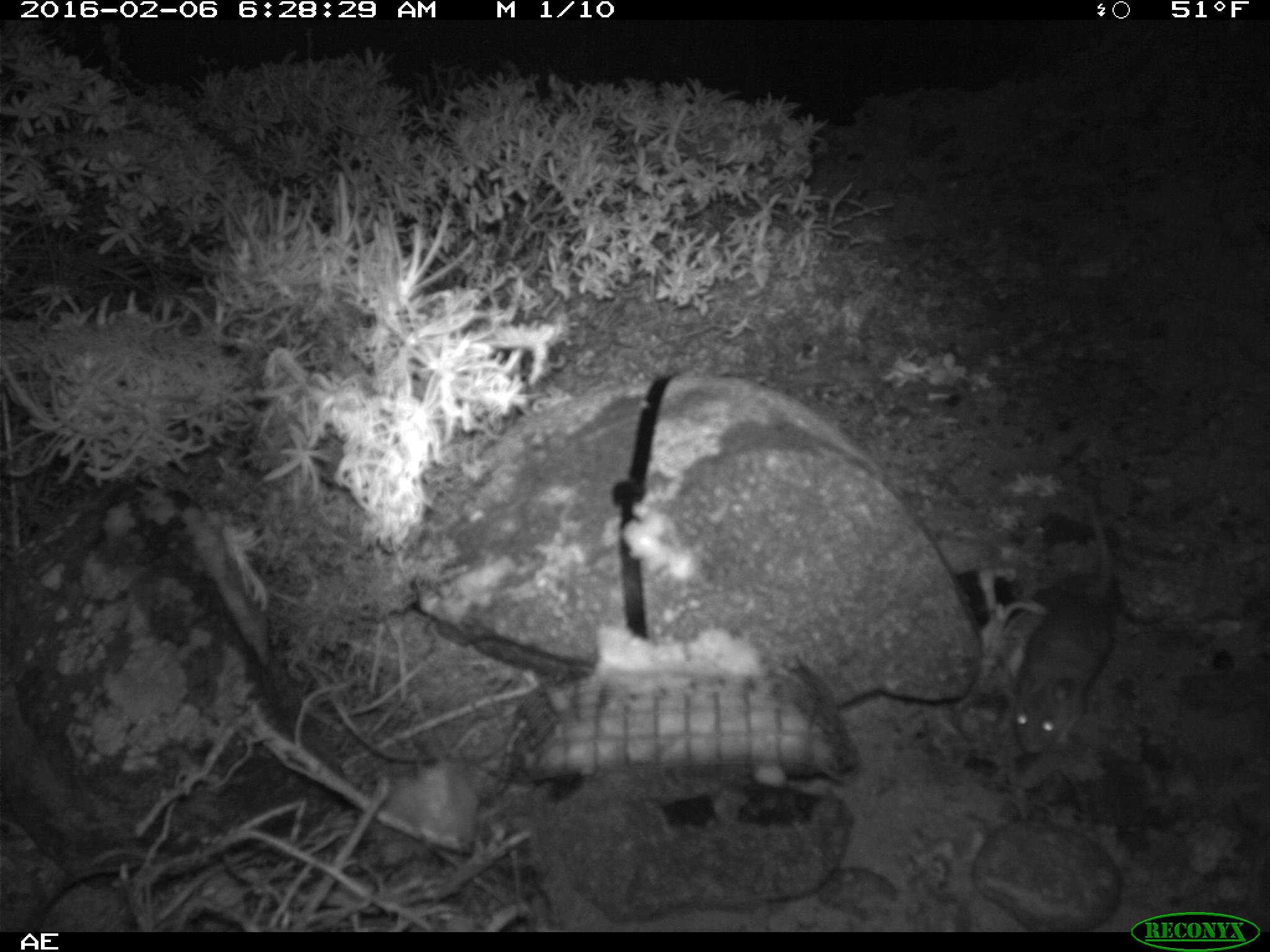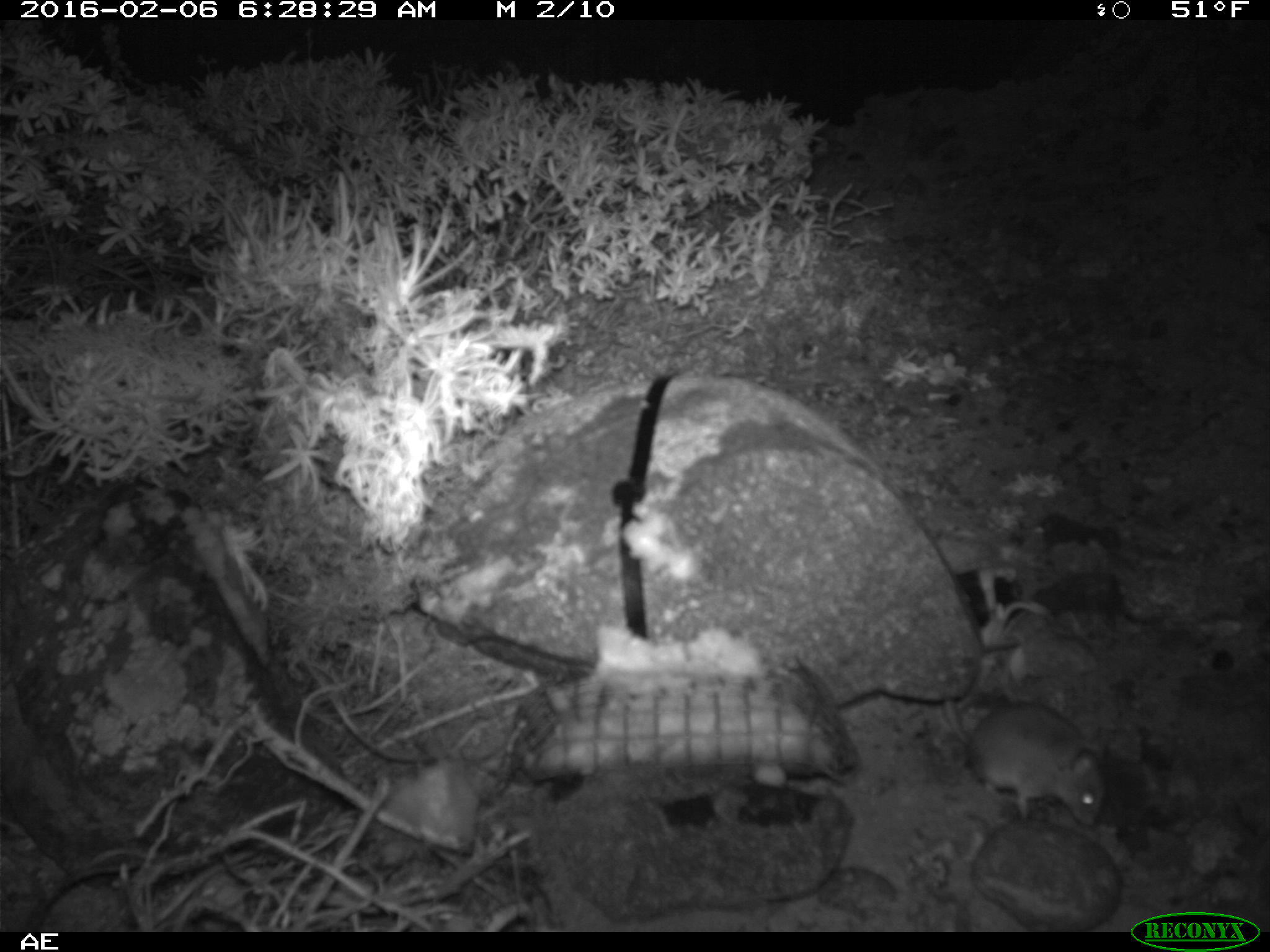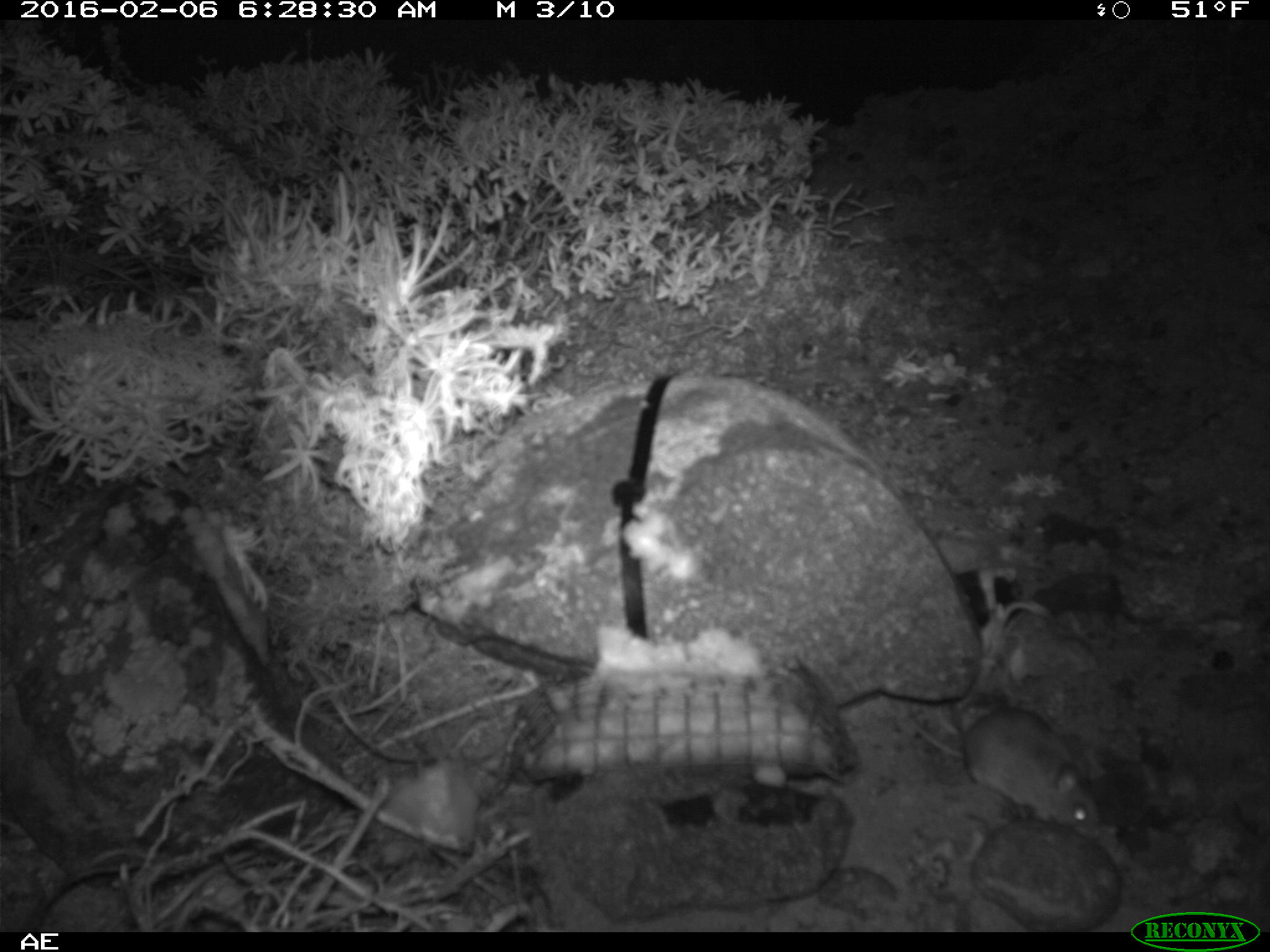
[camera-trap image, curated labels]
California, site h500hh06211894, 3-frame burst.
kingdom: Animalia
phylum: Chordata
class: Mammalia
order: Rodentia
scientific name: Rodentia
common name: rodent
Rodent (Rodentia).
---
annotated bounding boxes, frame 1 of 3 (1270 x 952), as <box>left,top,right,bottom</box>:
rodent: <box>1011,497,1119,755</box>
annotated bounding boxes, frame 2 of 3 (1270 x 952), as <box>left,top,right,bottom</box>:
rodent: <box>942,699,1106,827</box>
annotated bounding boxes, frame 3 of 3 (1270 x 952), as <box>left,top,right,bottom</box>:
rodent: <box>902,698,1101,839</box>